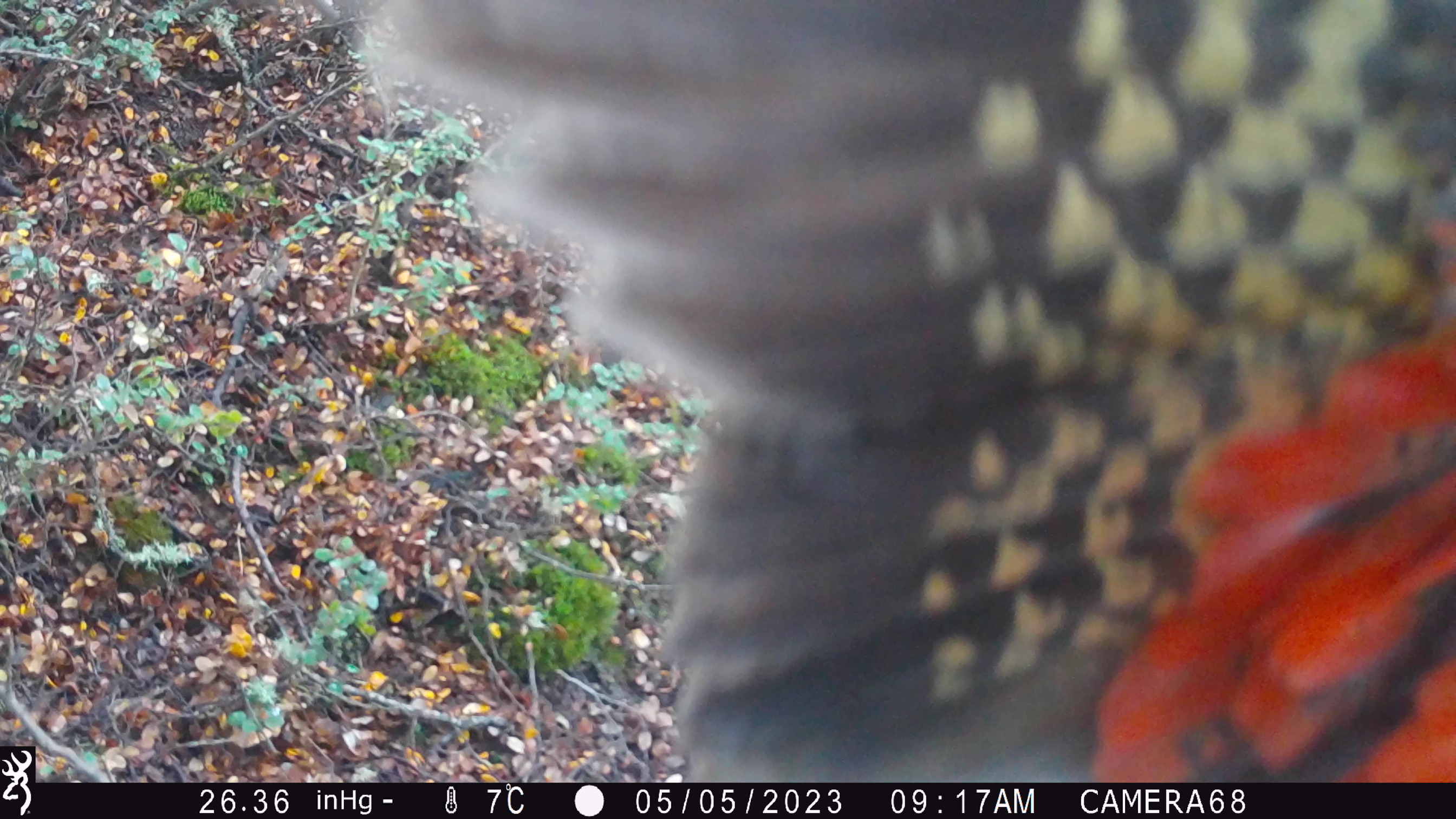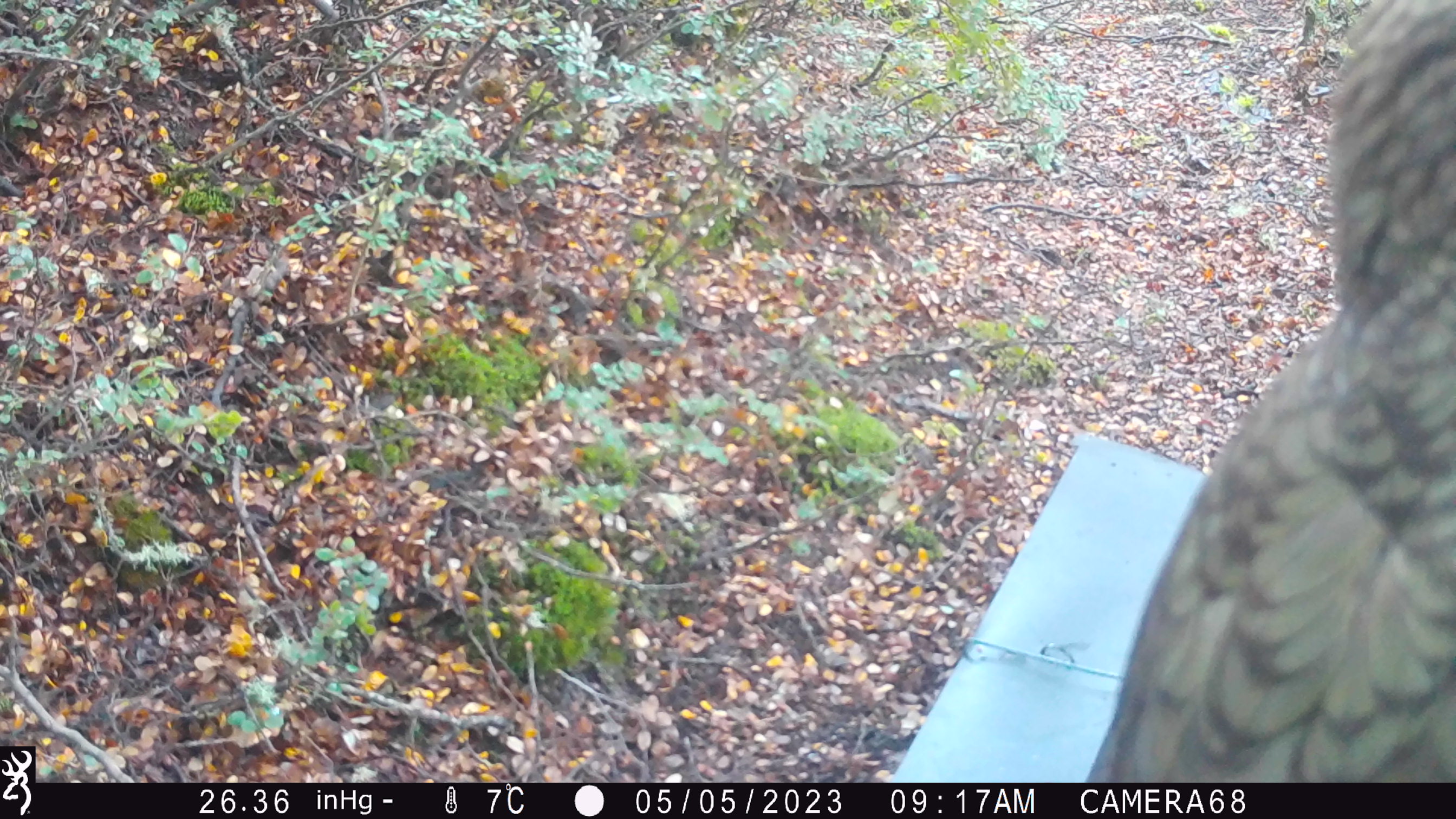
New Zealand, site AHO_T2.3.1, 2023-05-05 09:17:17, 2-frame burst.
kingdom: Animalia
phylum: Chordata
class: Aves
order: Psittaciformes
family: Strigopidae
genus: Nestor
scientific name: Nestor notabilis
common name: kea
Kea (Nestor notabilis).